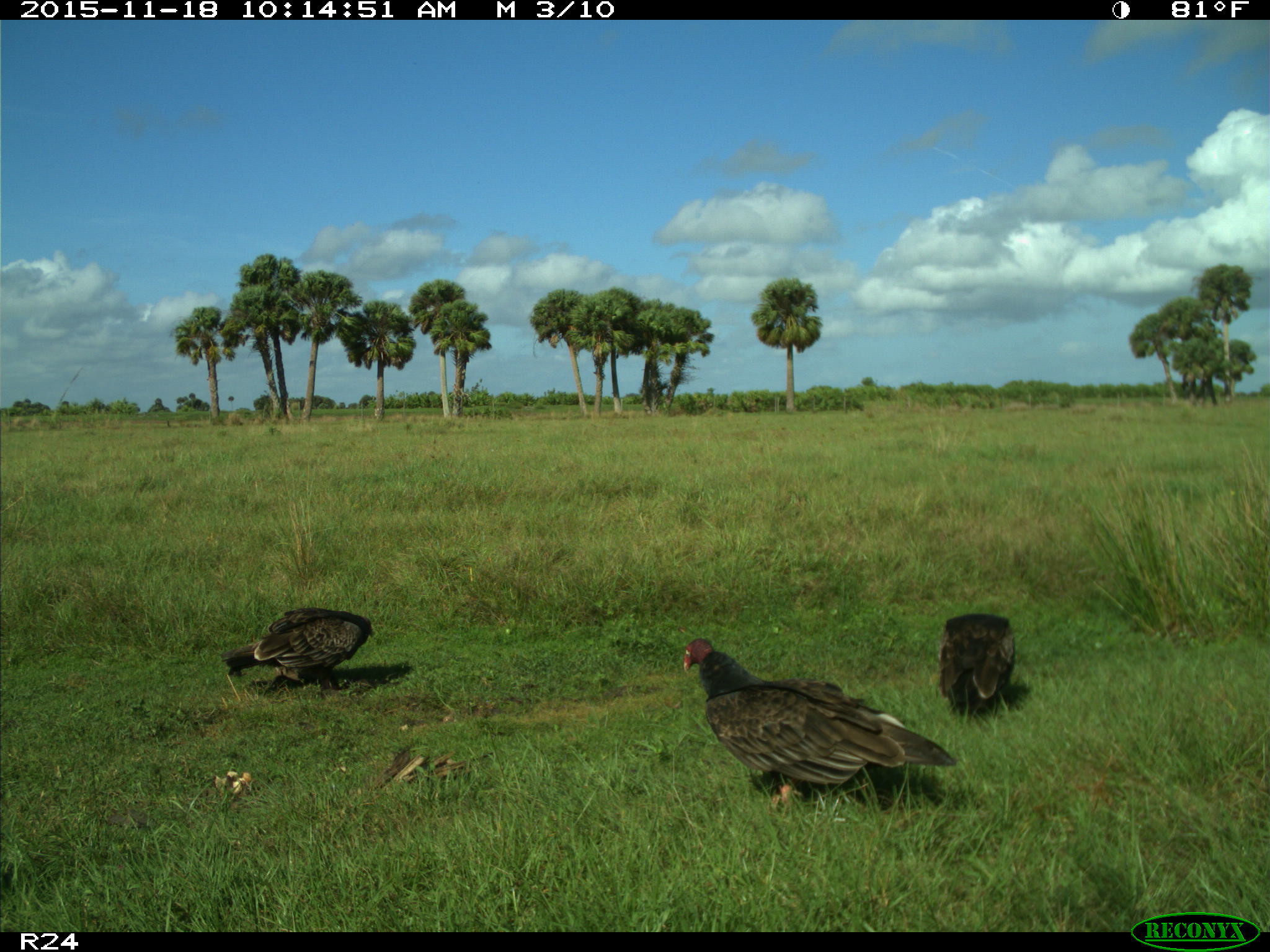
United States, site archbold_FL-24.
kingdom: Animalia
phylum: Chordata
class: Aves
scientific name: Aves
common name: birds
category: unidentified bird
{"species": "unidentified bird (birds) (Aves)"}